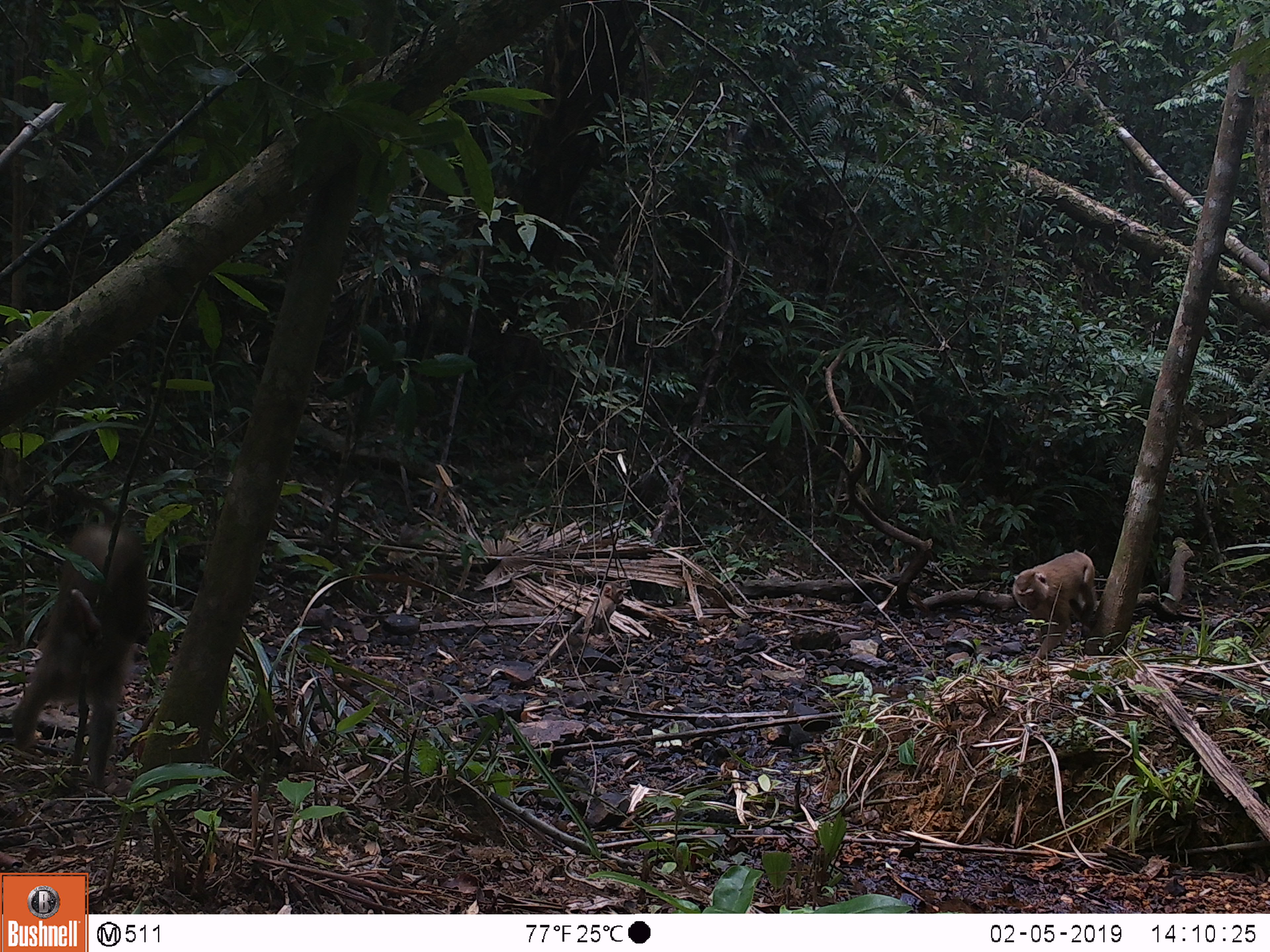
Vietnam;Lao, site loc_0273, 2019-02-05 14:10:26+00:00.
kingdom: Animalia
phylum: Chordata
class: Mammalia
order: Primates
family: Cercopithecidae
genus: Macaca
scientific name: Macaca nemestrina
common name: pig-tailed macaque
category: pig tailed macaque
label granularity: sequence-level